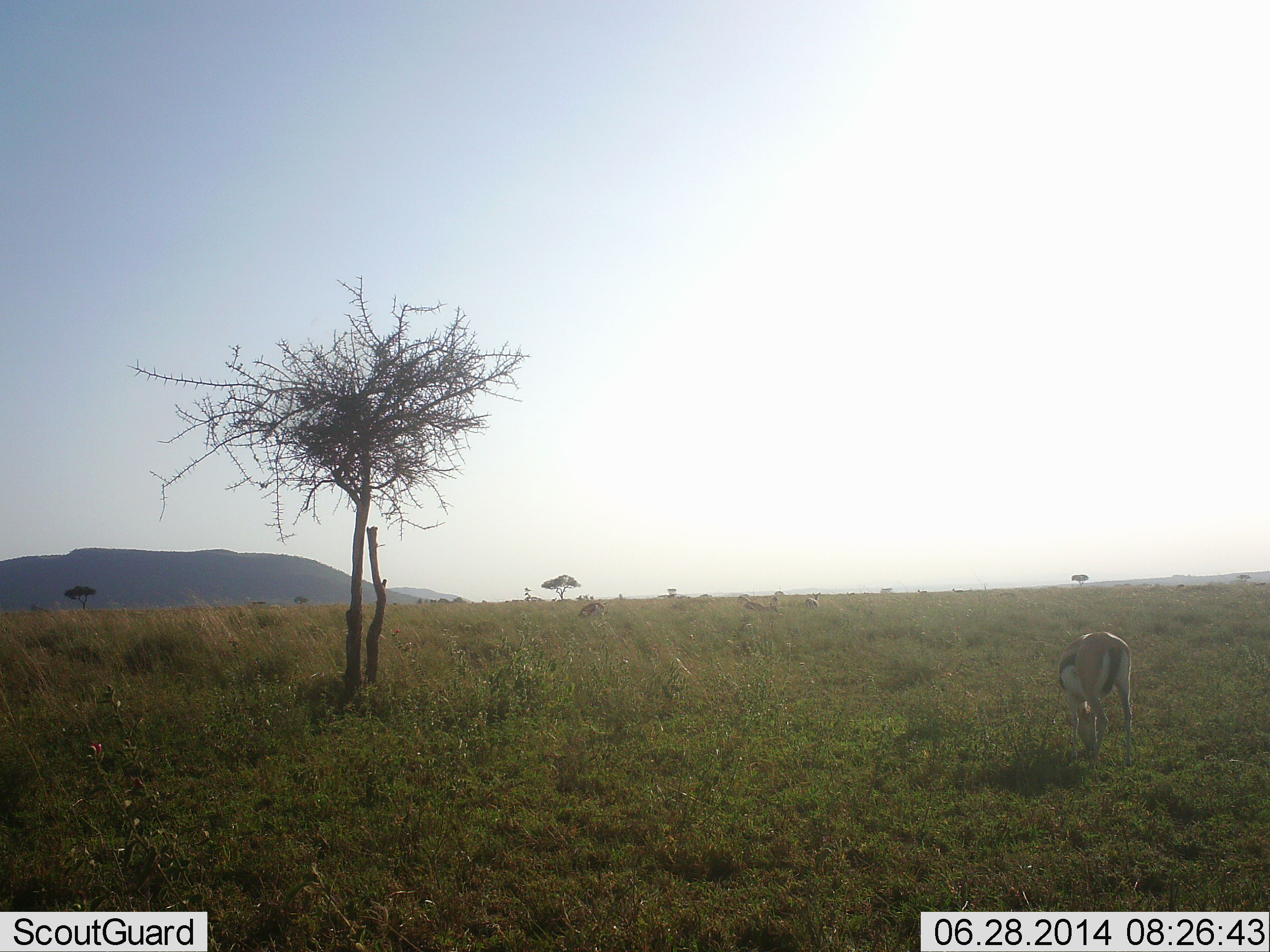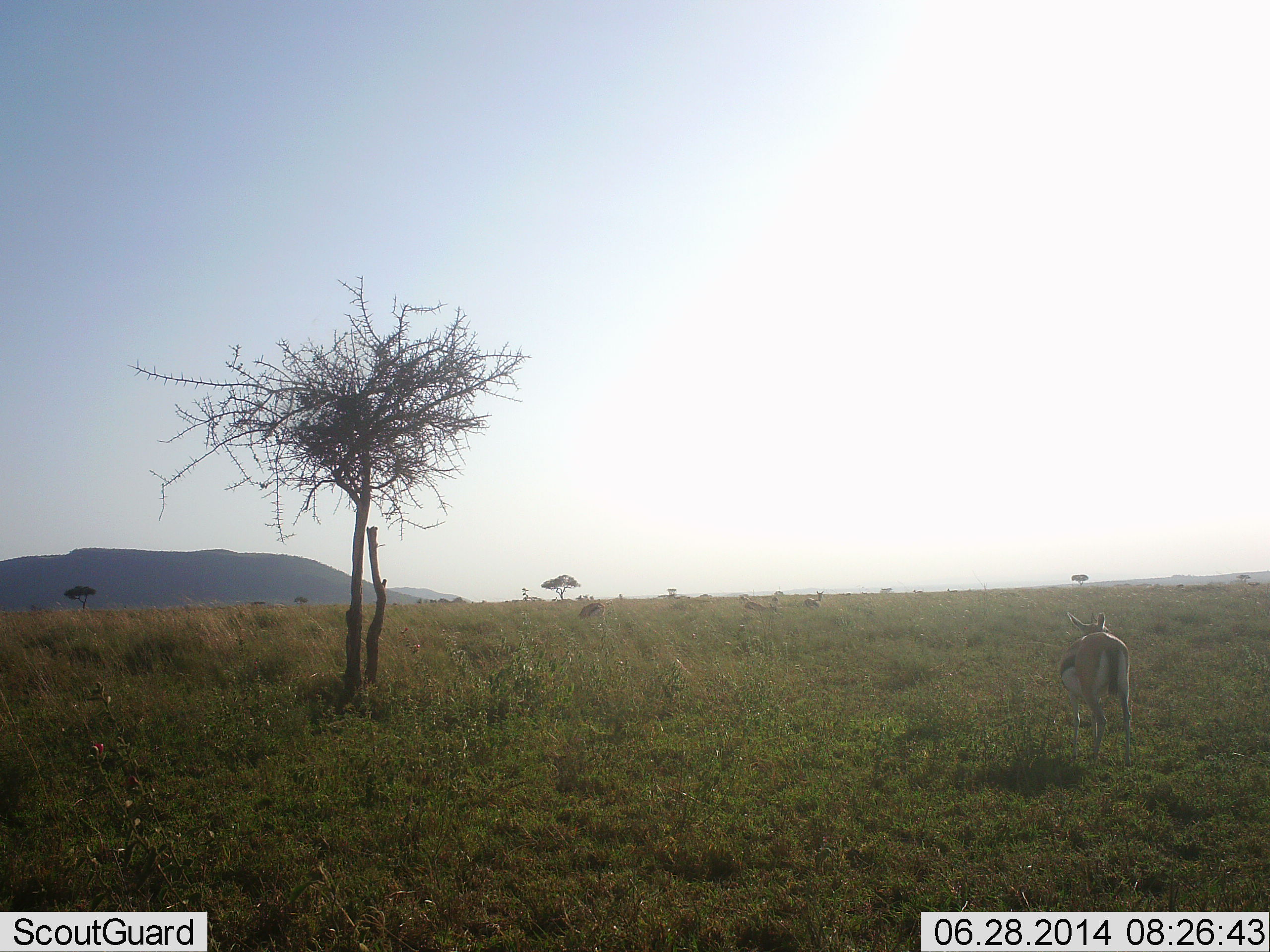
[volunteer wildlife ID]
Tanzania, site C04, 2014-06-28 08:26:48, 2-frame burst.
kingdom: Animalia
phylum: Chordata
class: Mammalia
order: Artiodactyla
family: Bovidae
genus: Eudorcas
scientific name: Eudorcas thomsonii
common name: thomson's gazelle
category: gazellethomsons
Gazellethomsons (thomson's gazelle) (Eudorcas thomsonii), count 1. Behavior (volunteer vote fractions): standing 70%, resting 0%, moving 20%, interacting 0%. Young present (vote fraction): 0%. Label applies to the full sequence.